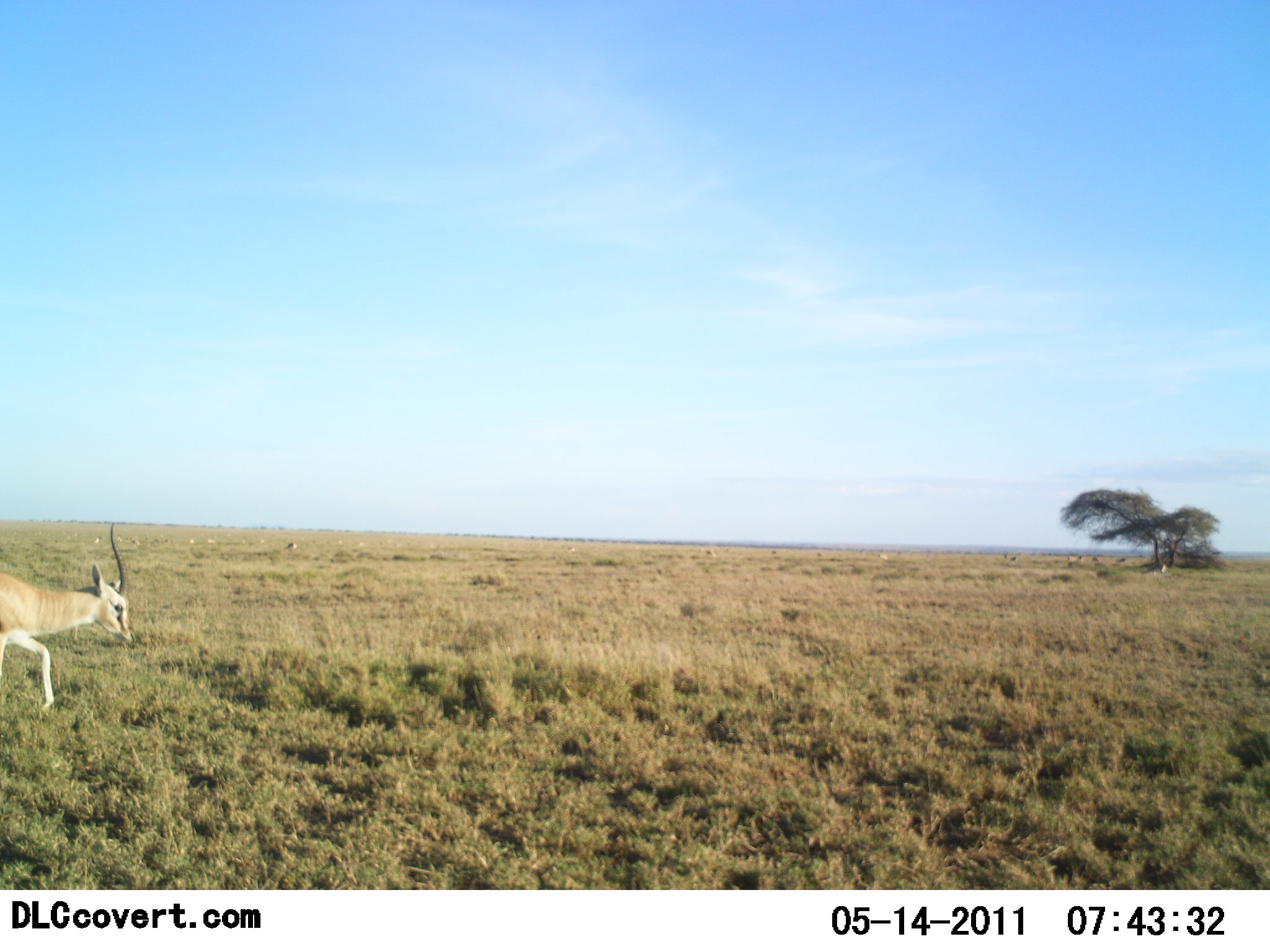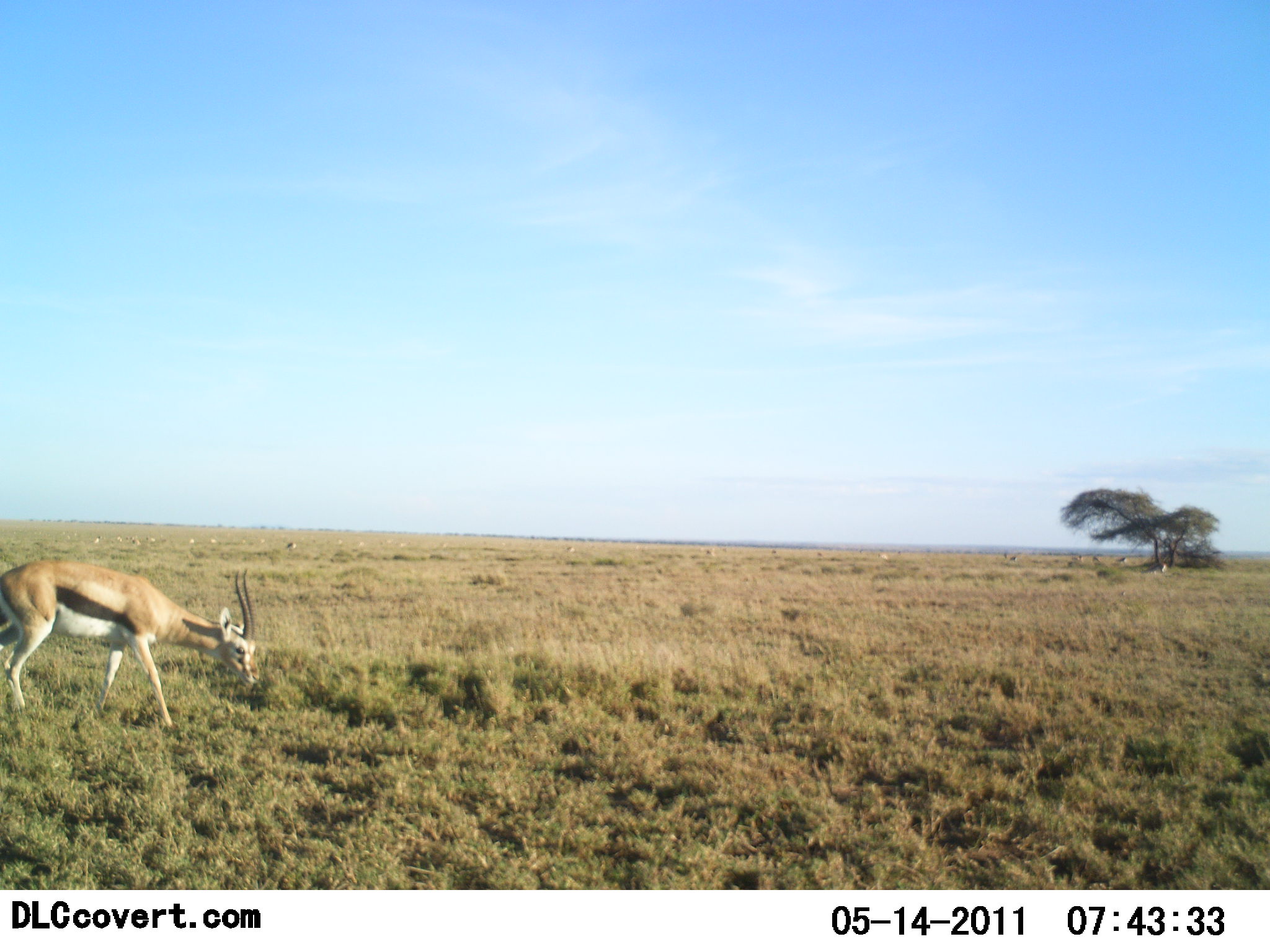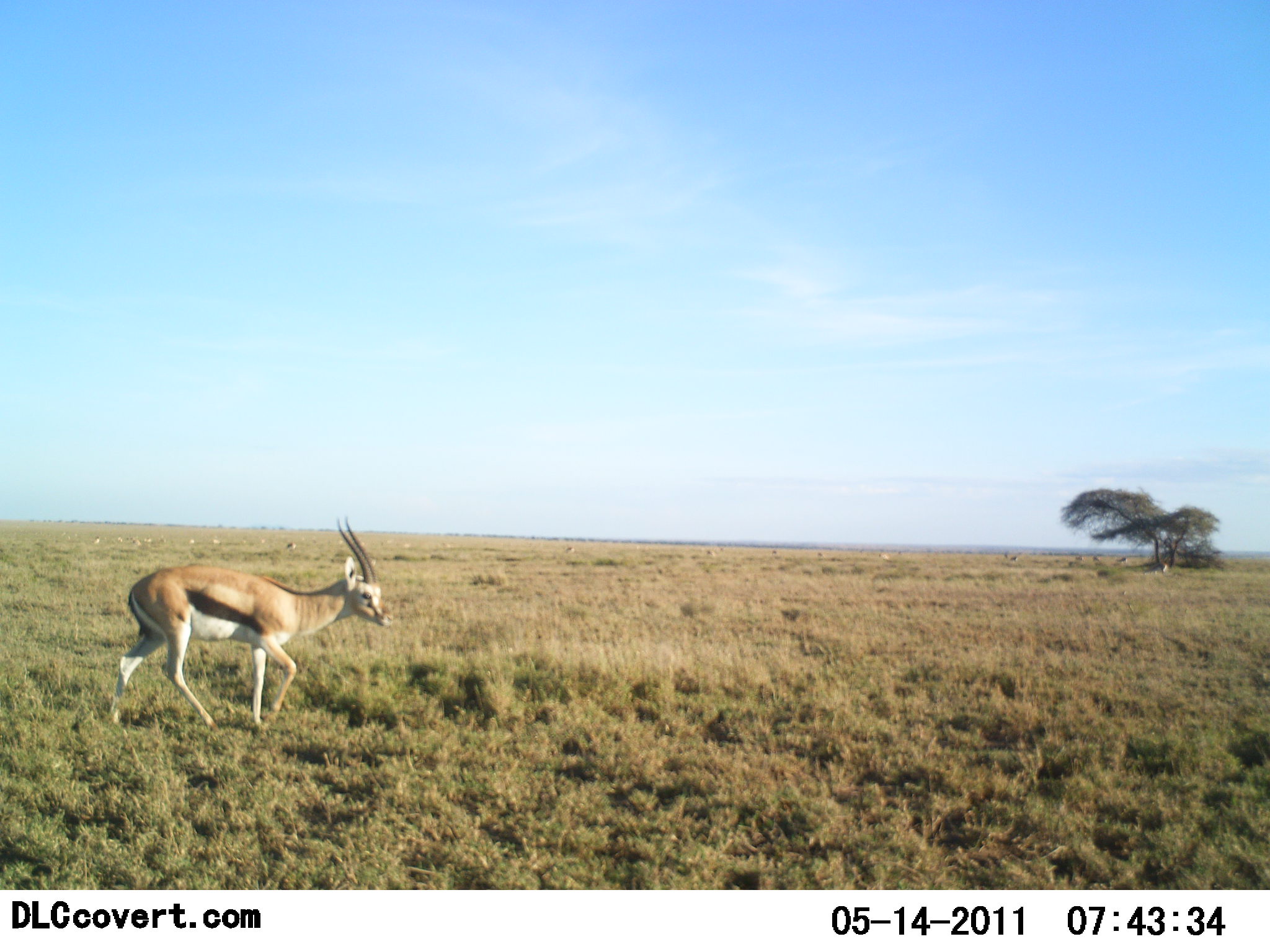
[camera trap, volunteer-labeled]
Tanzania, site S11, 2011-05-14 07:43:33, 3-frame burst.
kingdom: Animalia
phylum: Chordata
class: Mammalia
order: Artiodactyla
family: Bovidae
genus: Eudorcas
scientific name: Eudorcas thomsonii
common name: thomson's gazelle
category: gazellethomsons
Gazellethomsons (thomson's gazelle) (Eudorcas thomsonii), count 1. Behavior (volunteer vote fractions): standing 0%, resting 0%, moving 100%, interacting 0%. Young present (vote fraction): 0%. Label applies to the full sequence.